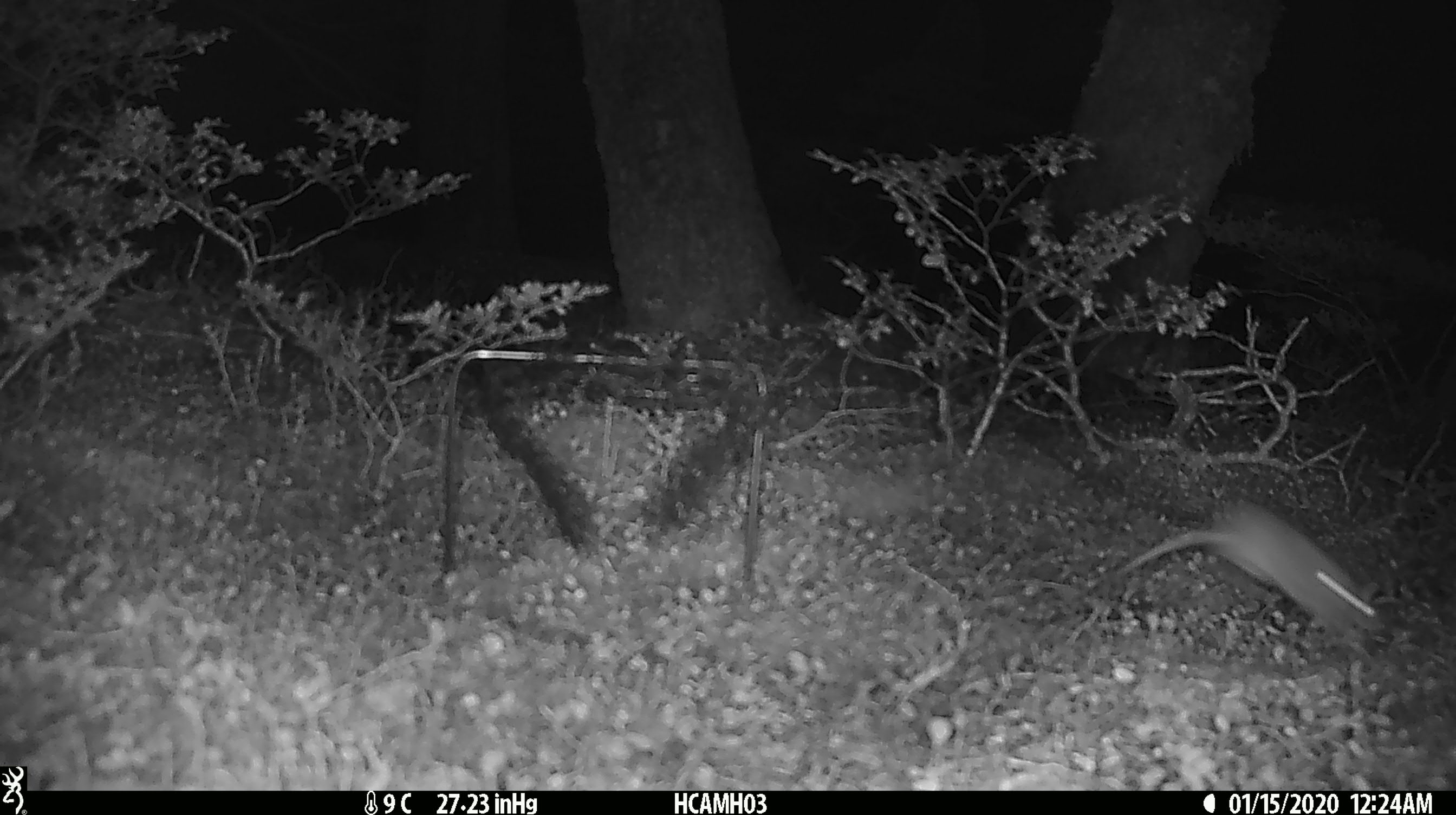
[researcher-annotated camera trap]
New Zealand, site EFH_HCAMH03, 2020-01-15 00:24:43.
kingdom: Animalia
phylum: Chordata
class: Mammalia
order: Rodentia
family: Muridae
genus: Mus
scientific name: Mus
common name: mouse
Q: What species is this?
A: Mouse (Mus).